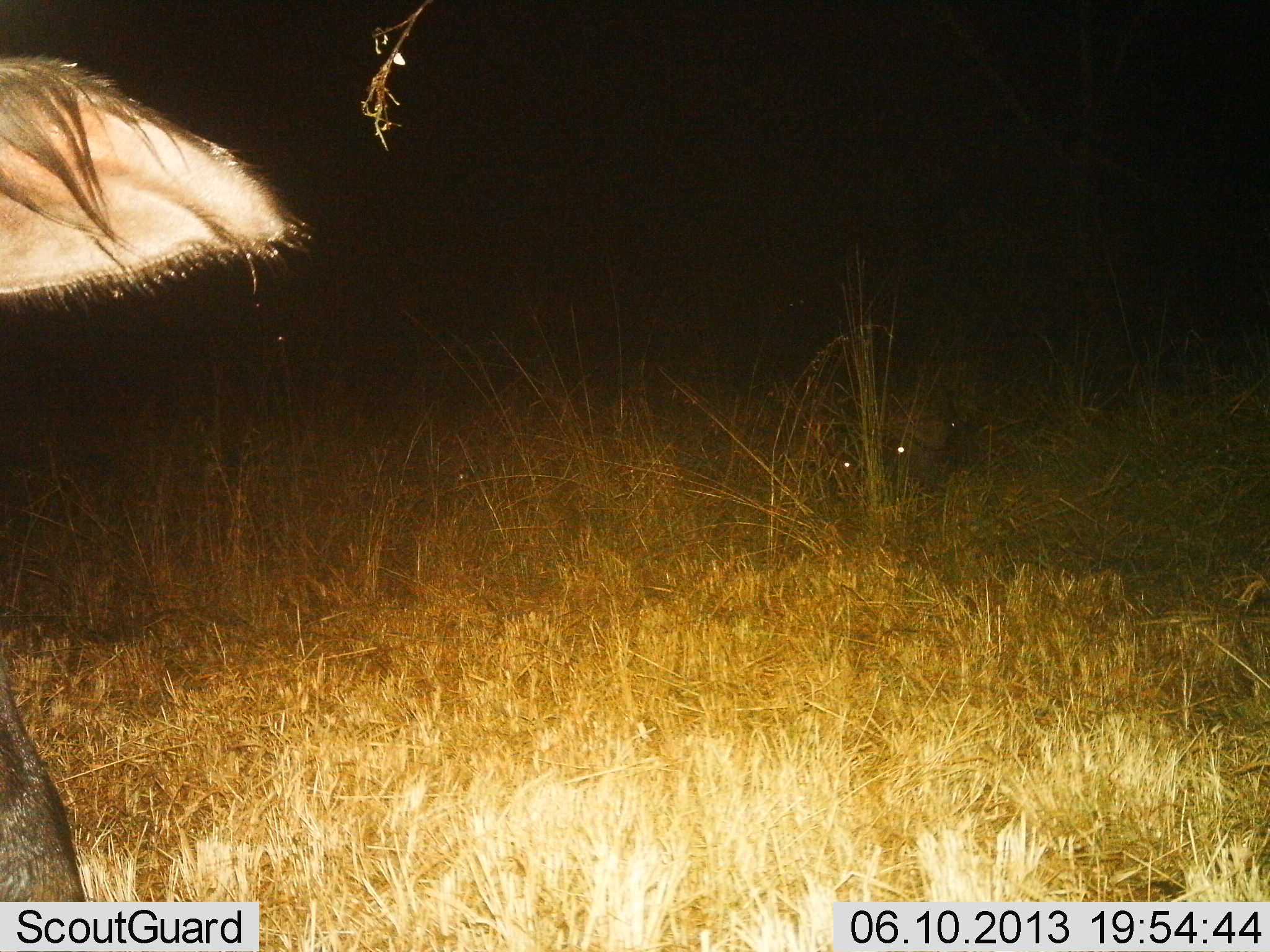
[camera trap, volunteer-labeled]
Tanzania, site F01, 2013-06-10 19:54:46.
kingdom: Animalia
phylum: Chordata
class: Mammalia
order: Artiodactyla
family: Bovidae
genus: Syncerus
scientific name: Syncerus caffer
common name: cape buffalo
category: buffalo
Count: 2.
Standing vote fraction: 86%.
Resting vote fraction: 43%.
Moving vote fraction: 0%.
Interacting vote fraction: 0%.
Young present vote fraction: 0%.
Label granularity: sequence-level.